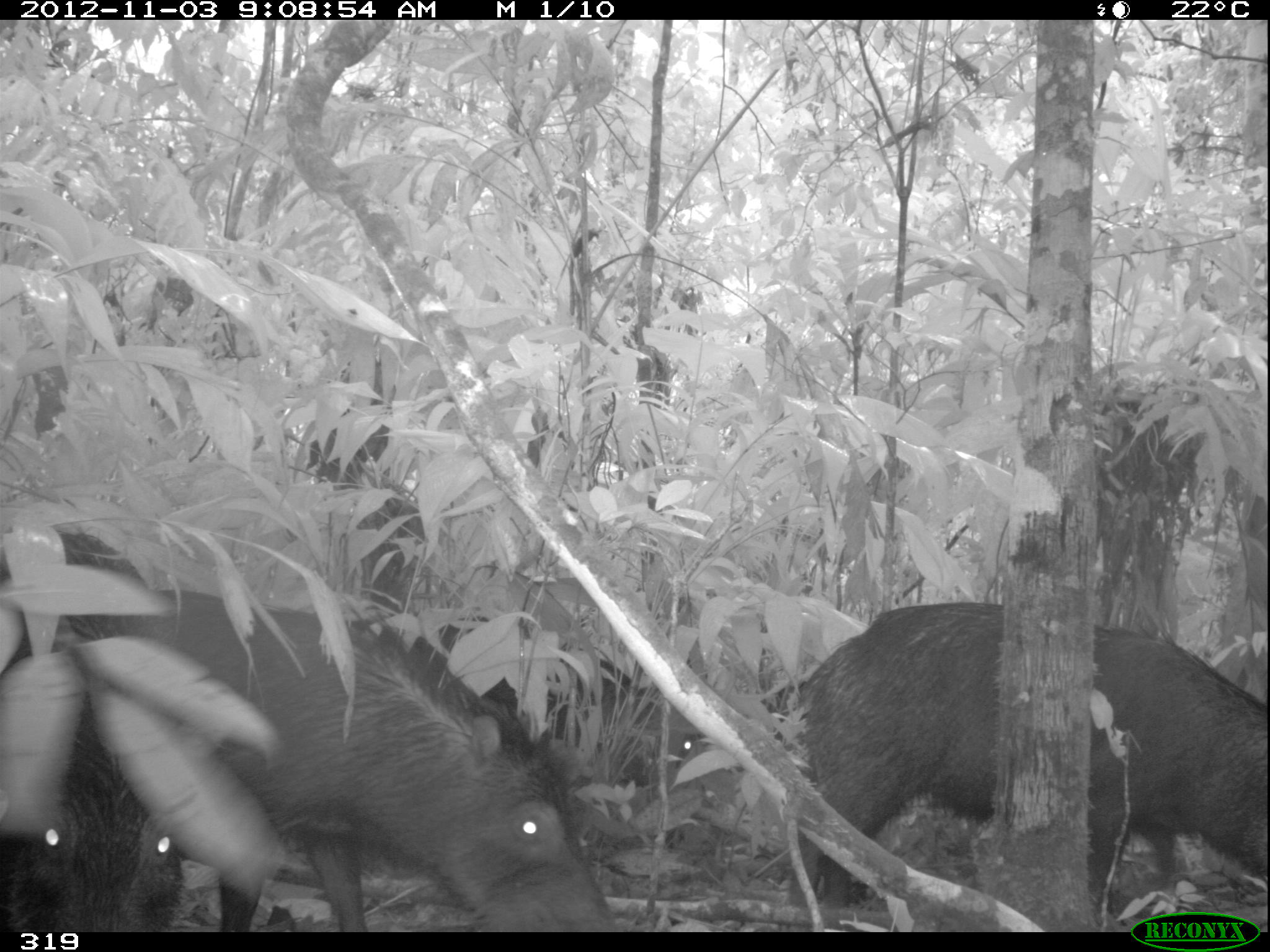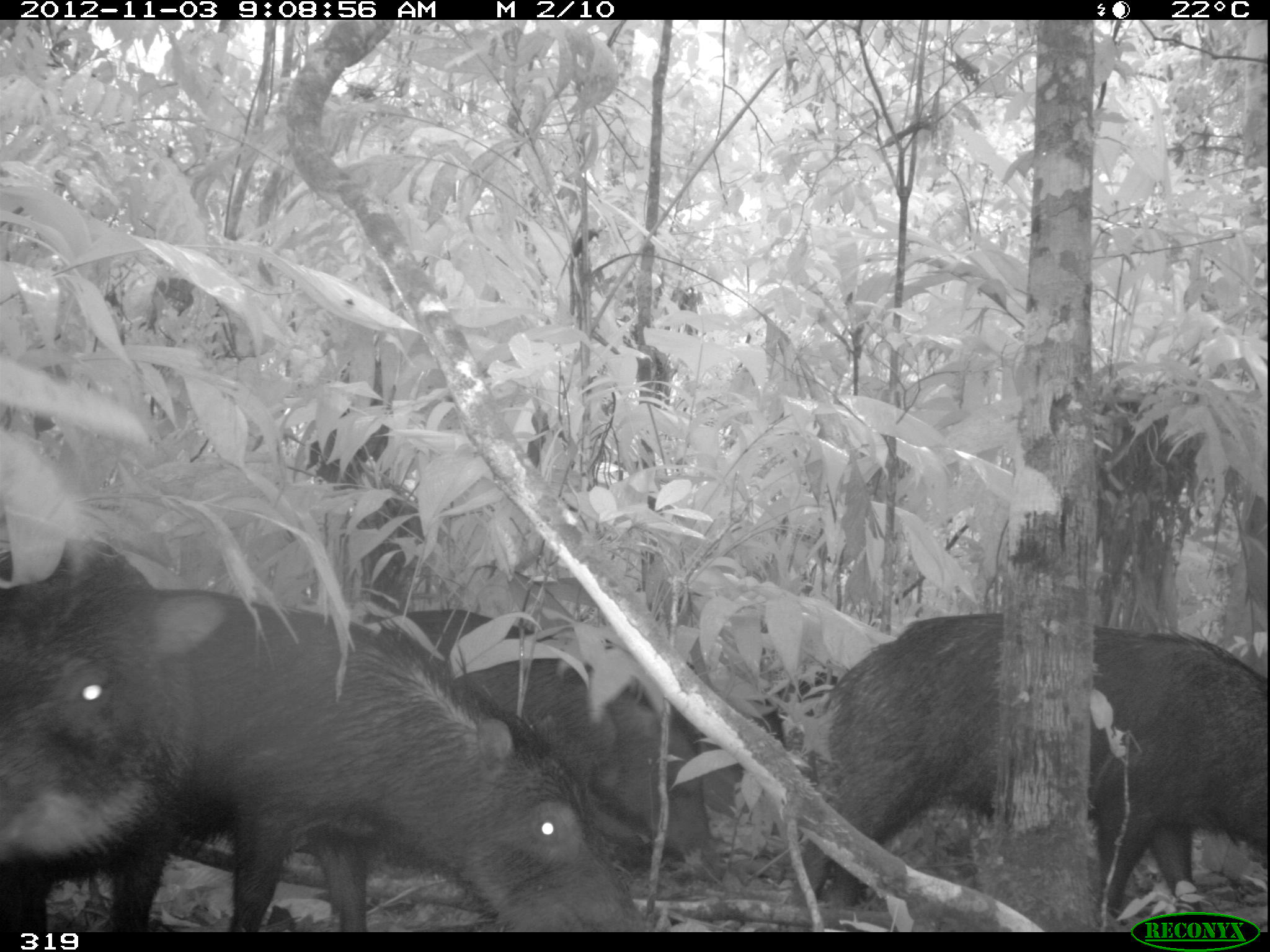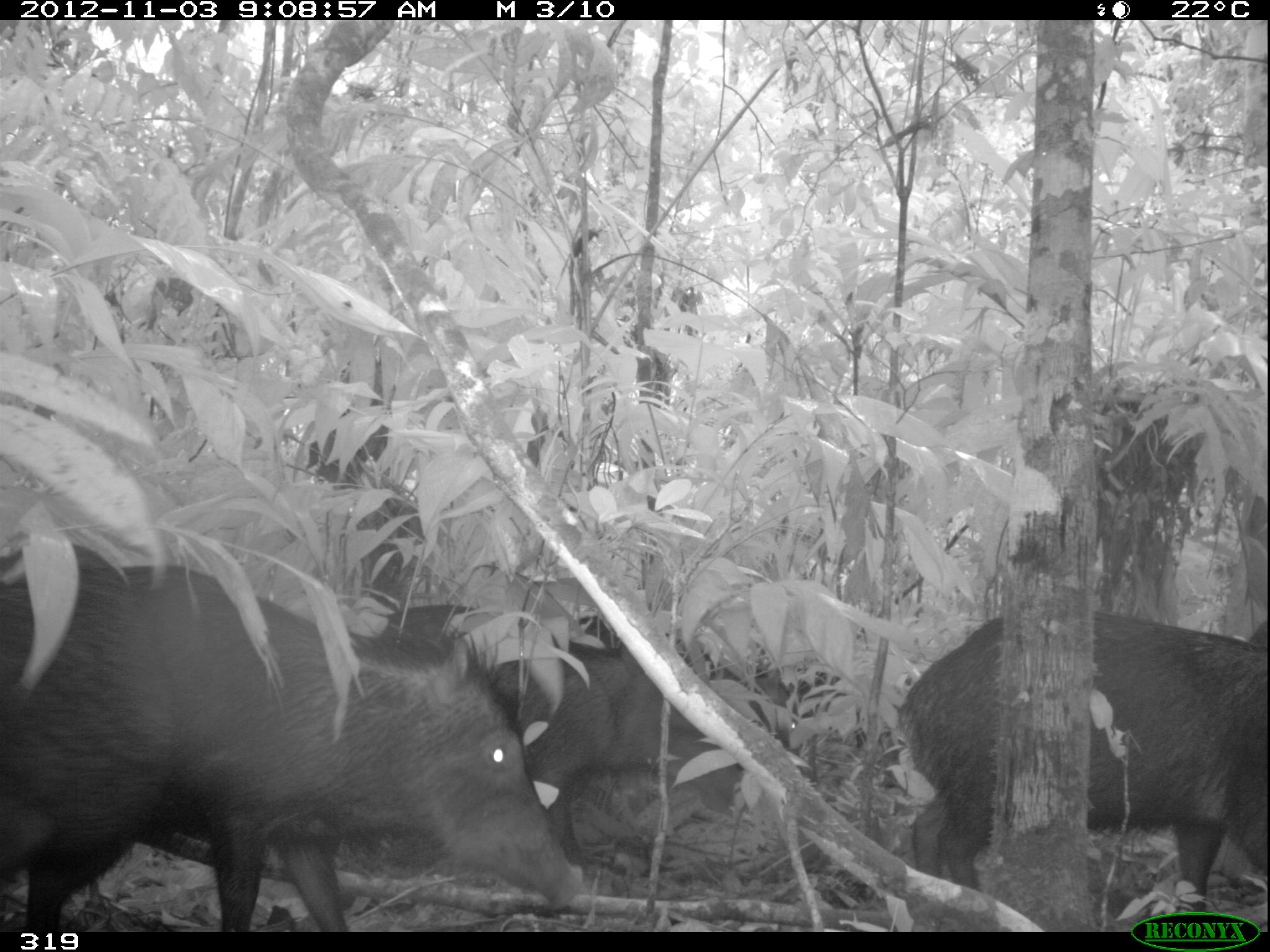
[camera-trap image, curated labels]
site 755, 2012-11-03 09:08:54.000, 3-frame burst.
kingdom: Animalia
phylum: Chordata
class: Mammalia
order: Artiodactyla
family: Tayassuidae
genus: Tayassu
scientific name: Tayassu pecari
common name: white-lipped peccary